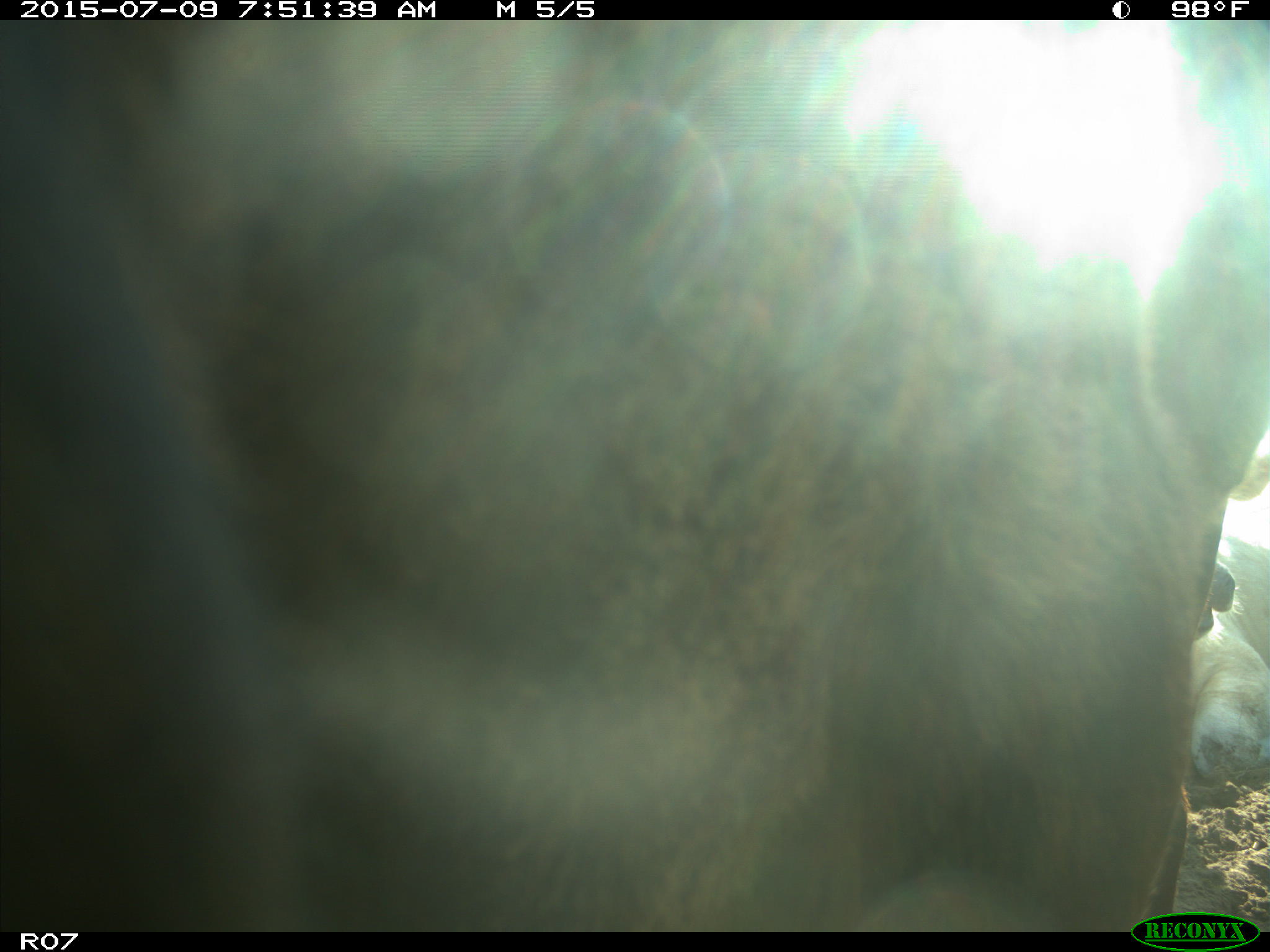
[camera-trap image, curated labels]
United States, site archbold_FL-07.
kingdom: Animalia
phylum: Chordata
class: Mammalia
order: Artiodactyla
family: Bovidae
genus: Bos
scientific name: Bos taurus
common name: domestic cow